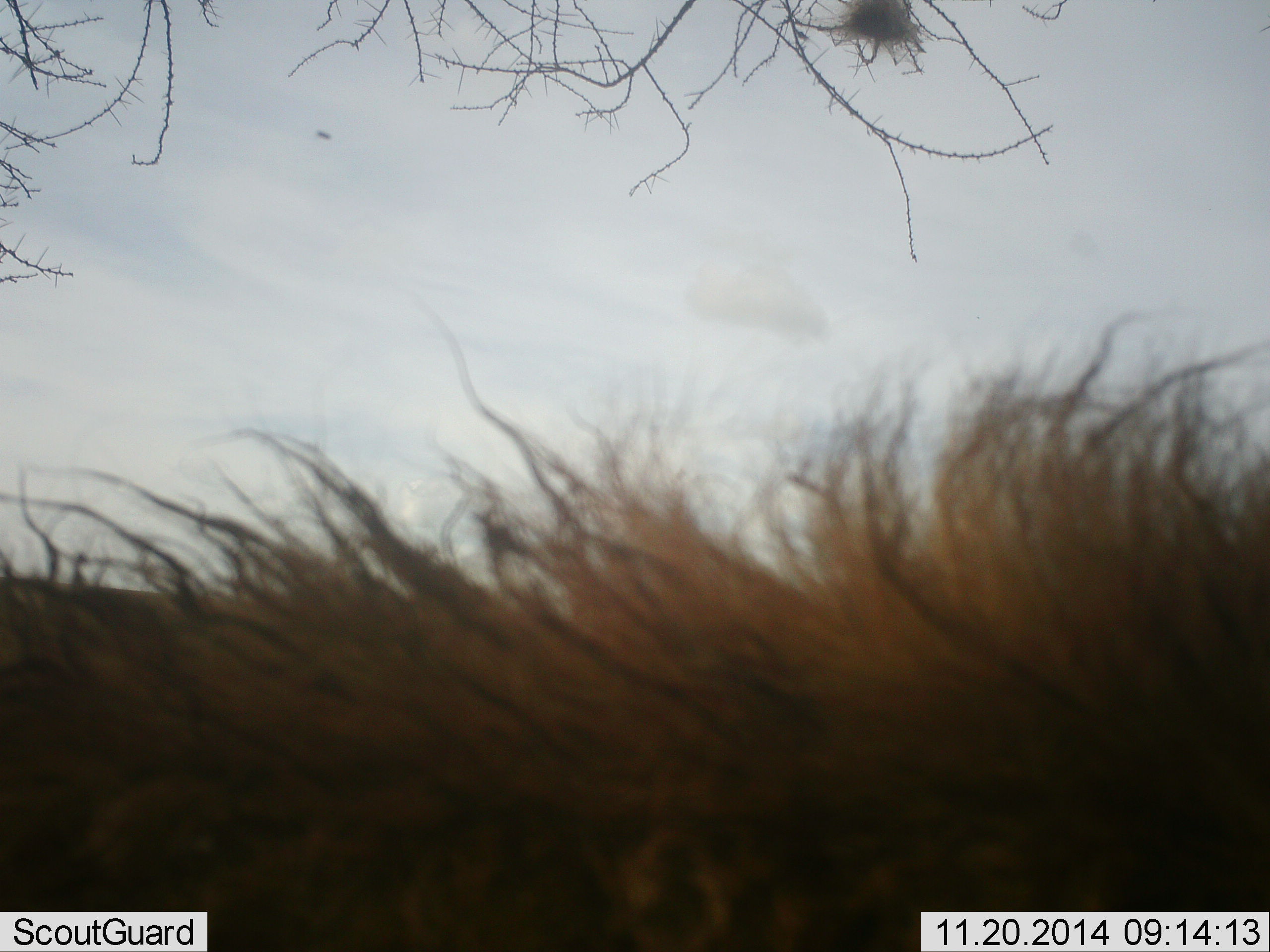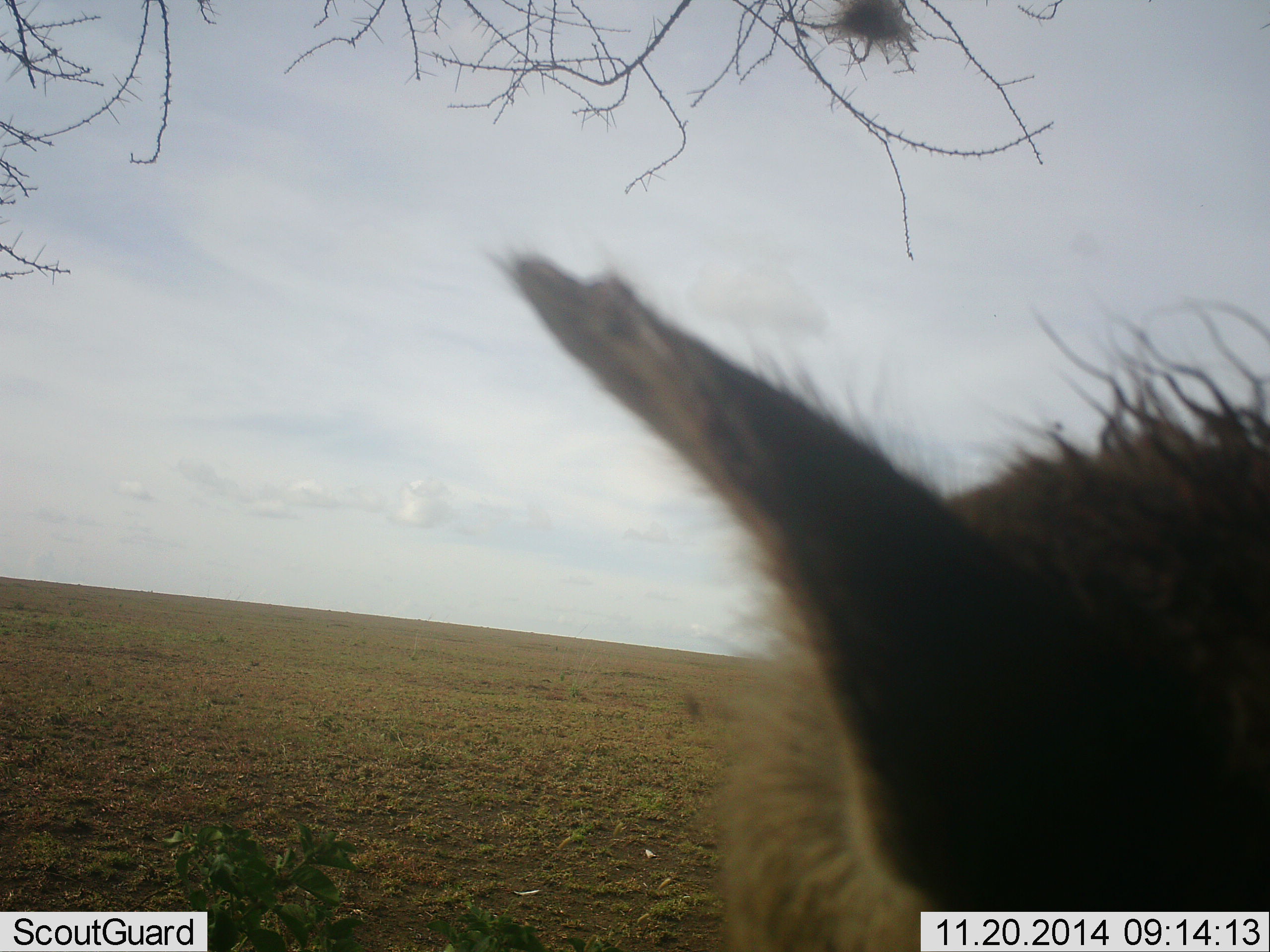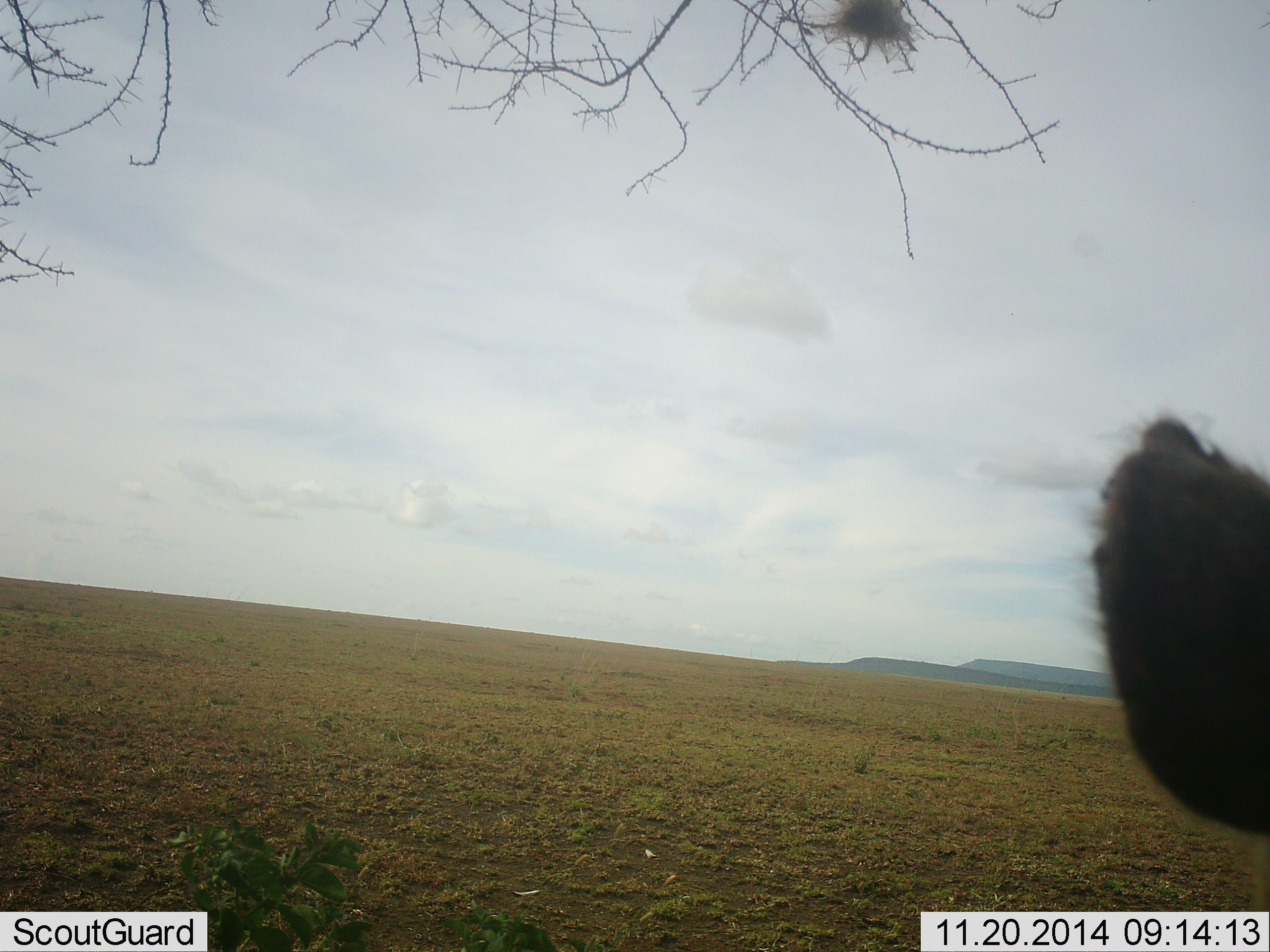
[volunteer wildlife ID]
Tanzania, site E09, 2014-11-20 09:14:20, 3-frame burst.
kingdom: Animalia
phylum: Chordata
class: Mammalia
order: Carnivora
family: Hyaenidae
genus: Crocuta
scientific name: Crocuta crocuta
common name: spotted hyena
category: hyenaspotted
Hyenaspotted (spotted hyena) (Crocuta crocuta), count 1. Behavior (volunteer vote fractions): standing 56%, resting 0%, moving 44%, interacting 11%. Young present (vote fraction): 0%. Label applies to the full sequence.